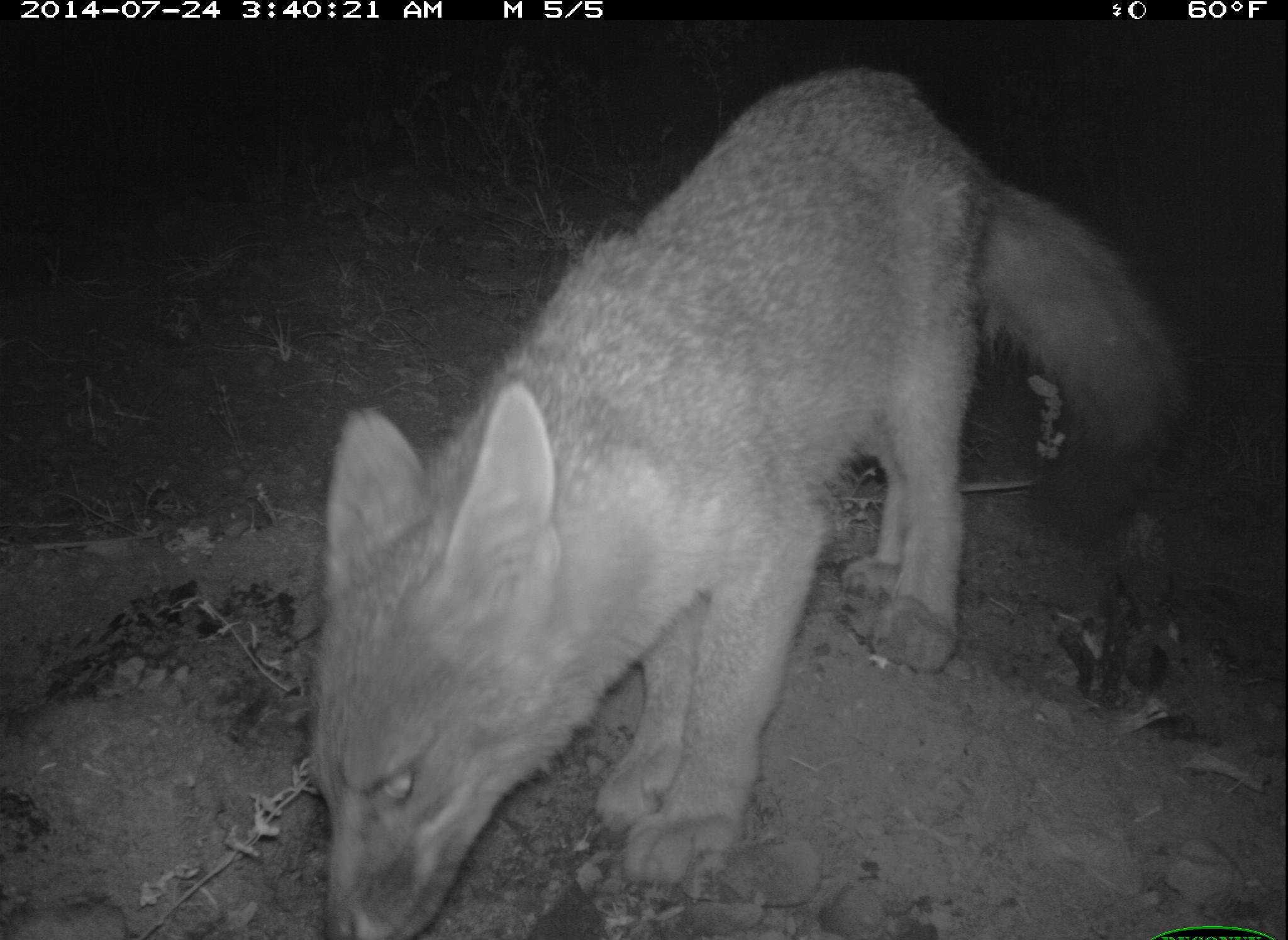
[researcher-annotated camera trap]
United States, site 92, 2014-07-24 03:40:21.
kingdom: Animalia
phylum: Chordata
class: Mammalia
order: Carnivora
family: Canidae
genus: Urocyon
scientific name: Urocyon cinereoargenteus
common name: gray fox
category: fox